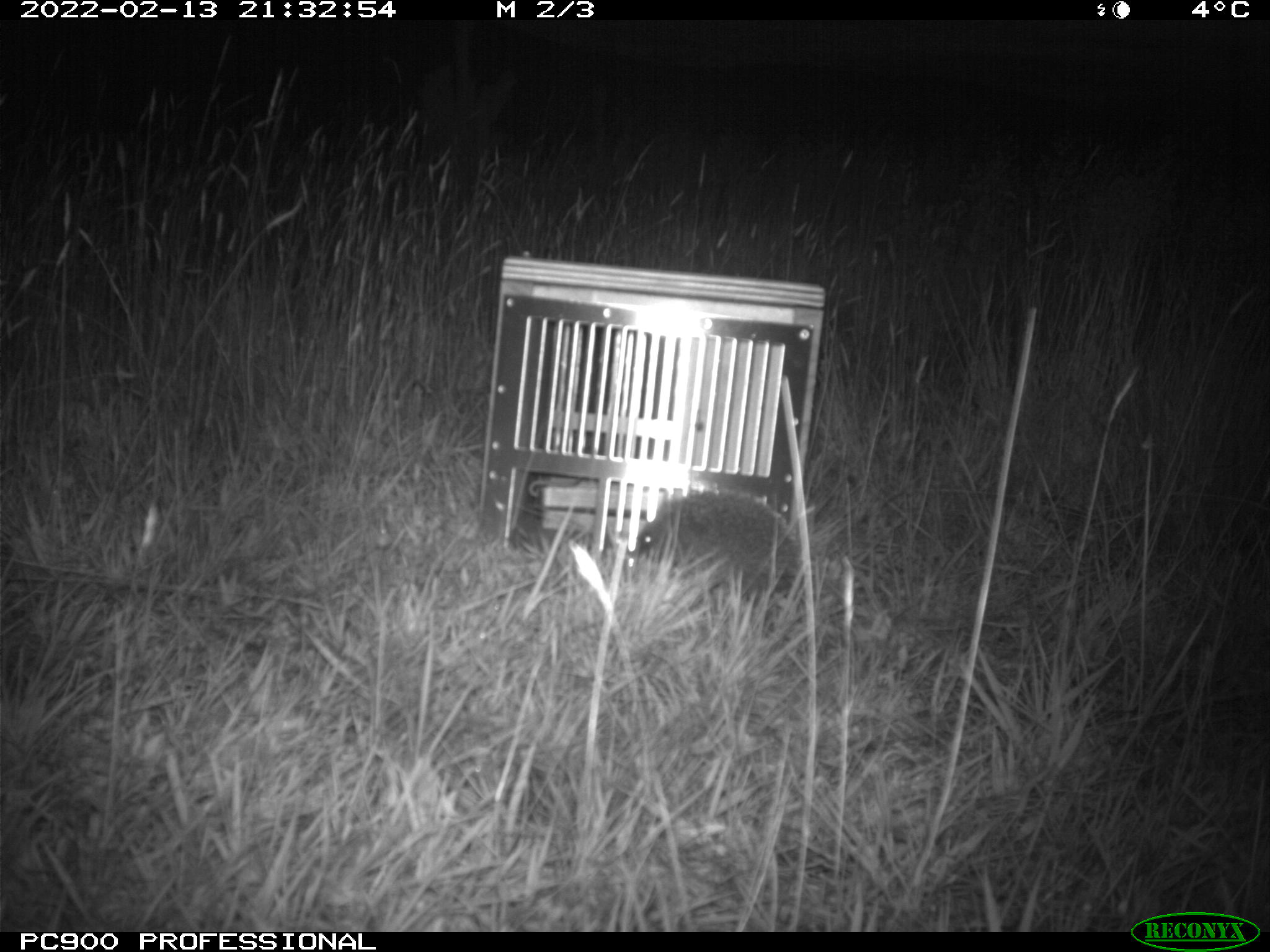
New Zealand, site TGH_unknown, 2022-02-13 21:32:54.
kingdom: Animalia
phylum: Chordata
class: Mammalia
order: Eulipotyphla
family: Erinaceidae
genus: Erinaceus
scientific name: Erinaceus europaeus europaeus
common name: european hedgehog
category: hedgehog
Hedgehog (european hedgehog) (Erinaceus europaeus europaeus).